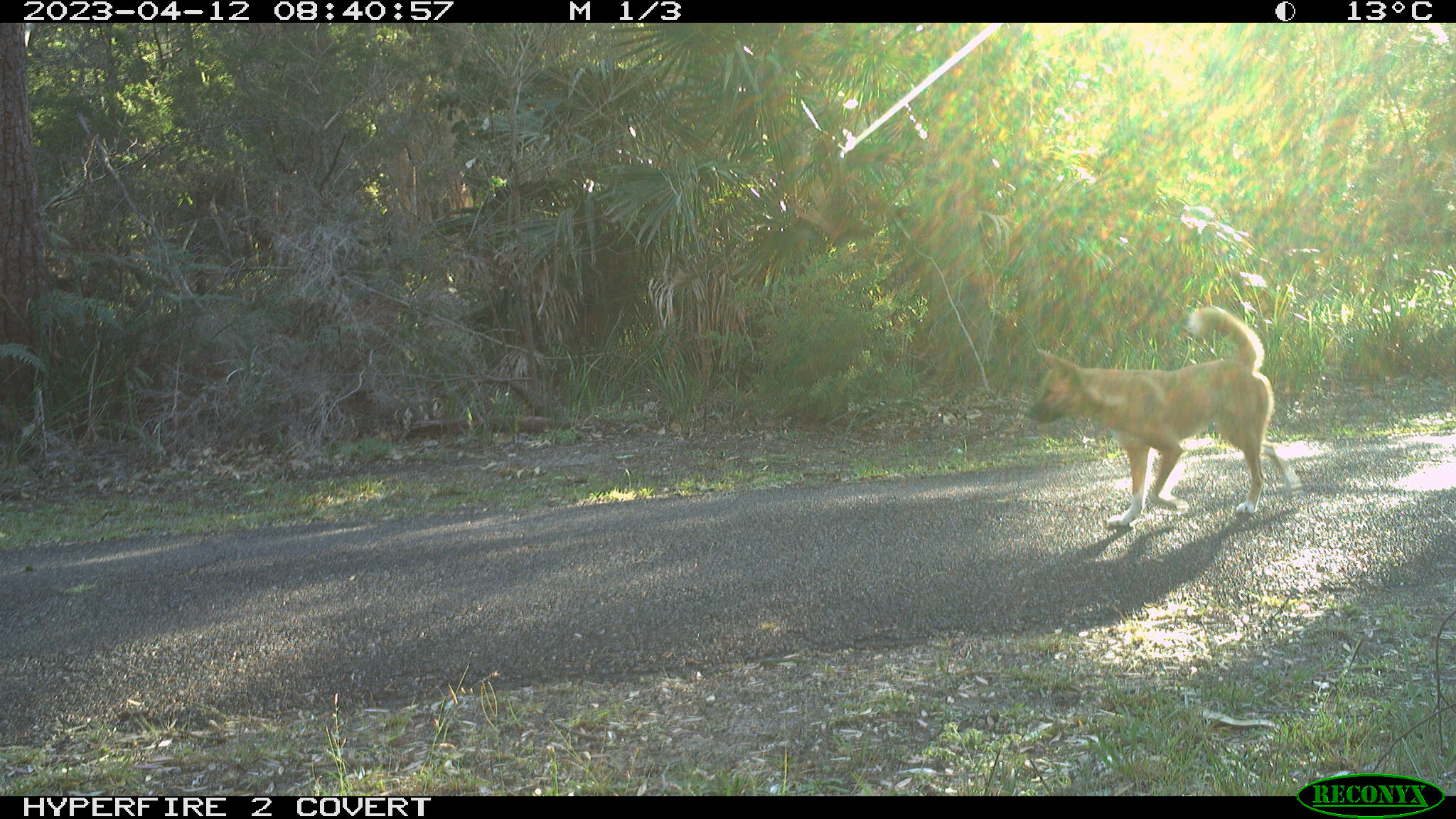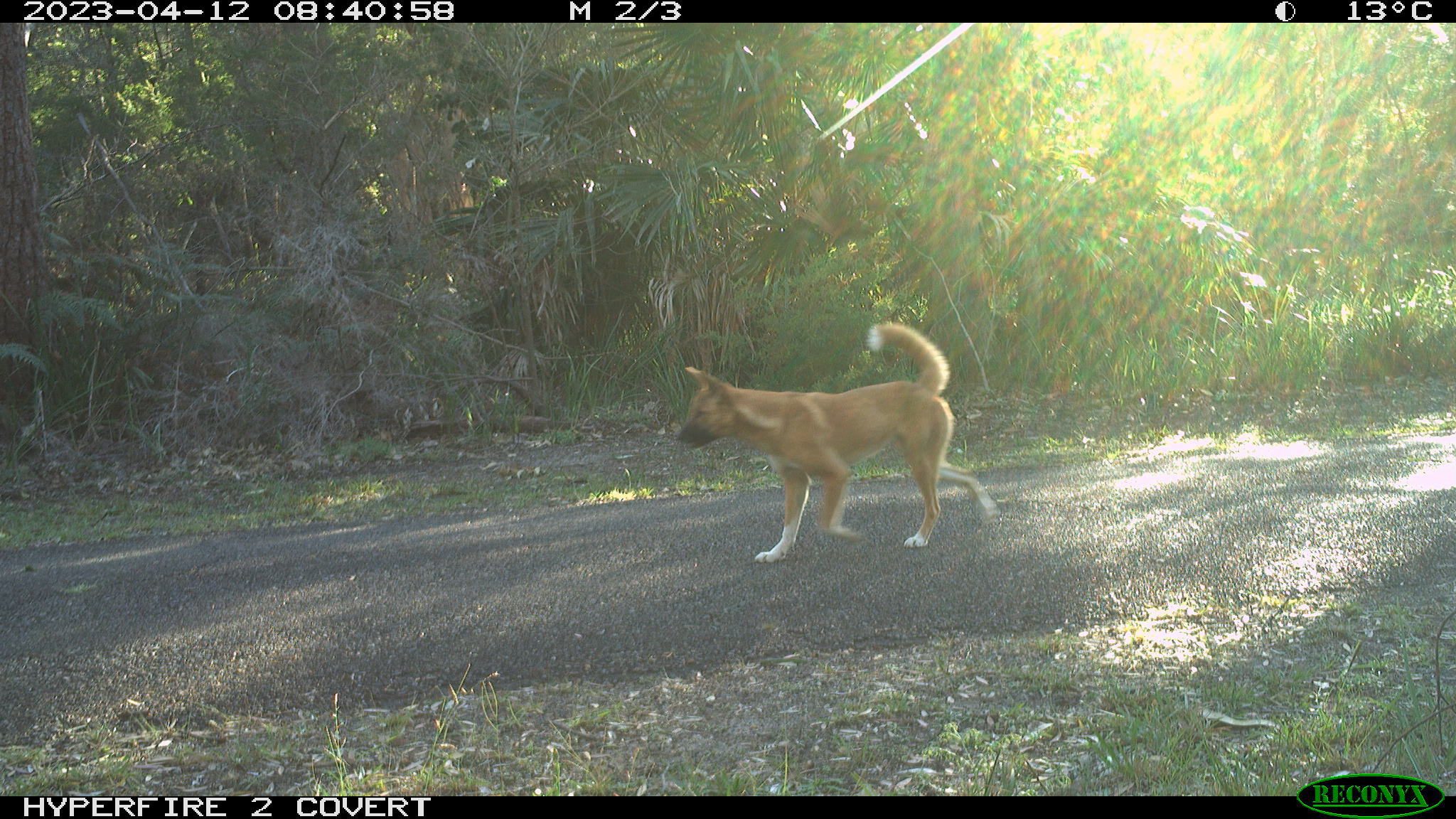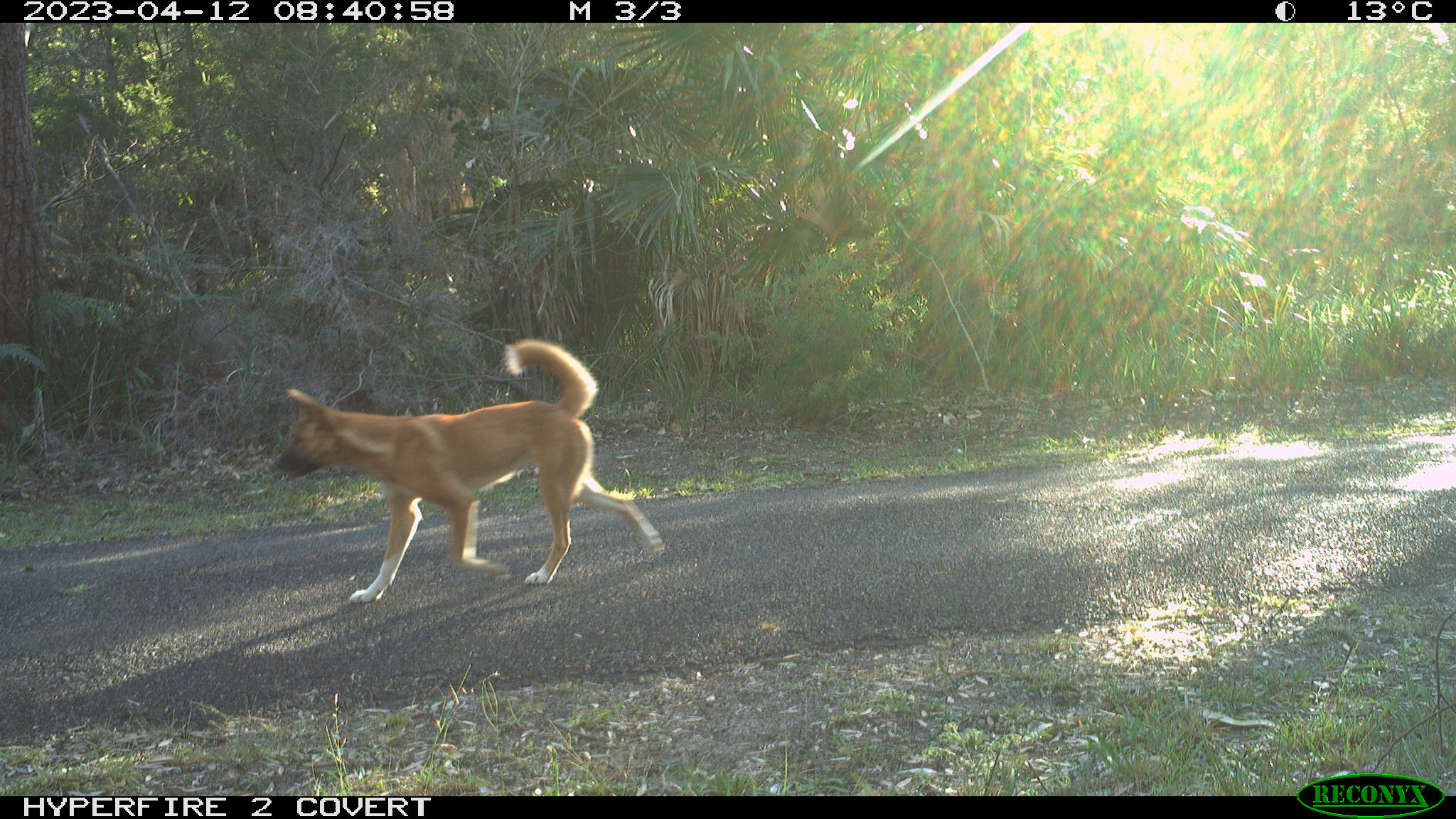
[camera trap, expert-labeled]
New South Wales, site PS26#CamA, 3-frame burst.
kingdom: Animalia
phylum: Chordata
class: Mammalia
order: Carnivora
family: Canidae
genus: Canis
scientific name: Canis familiaris dingo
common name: dingo